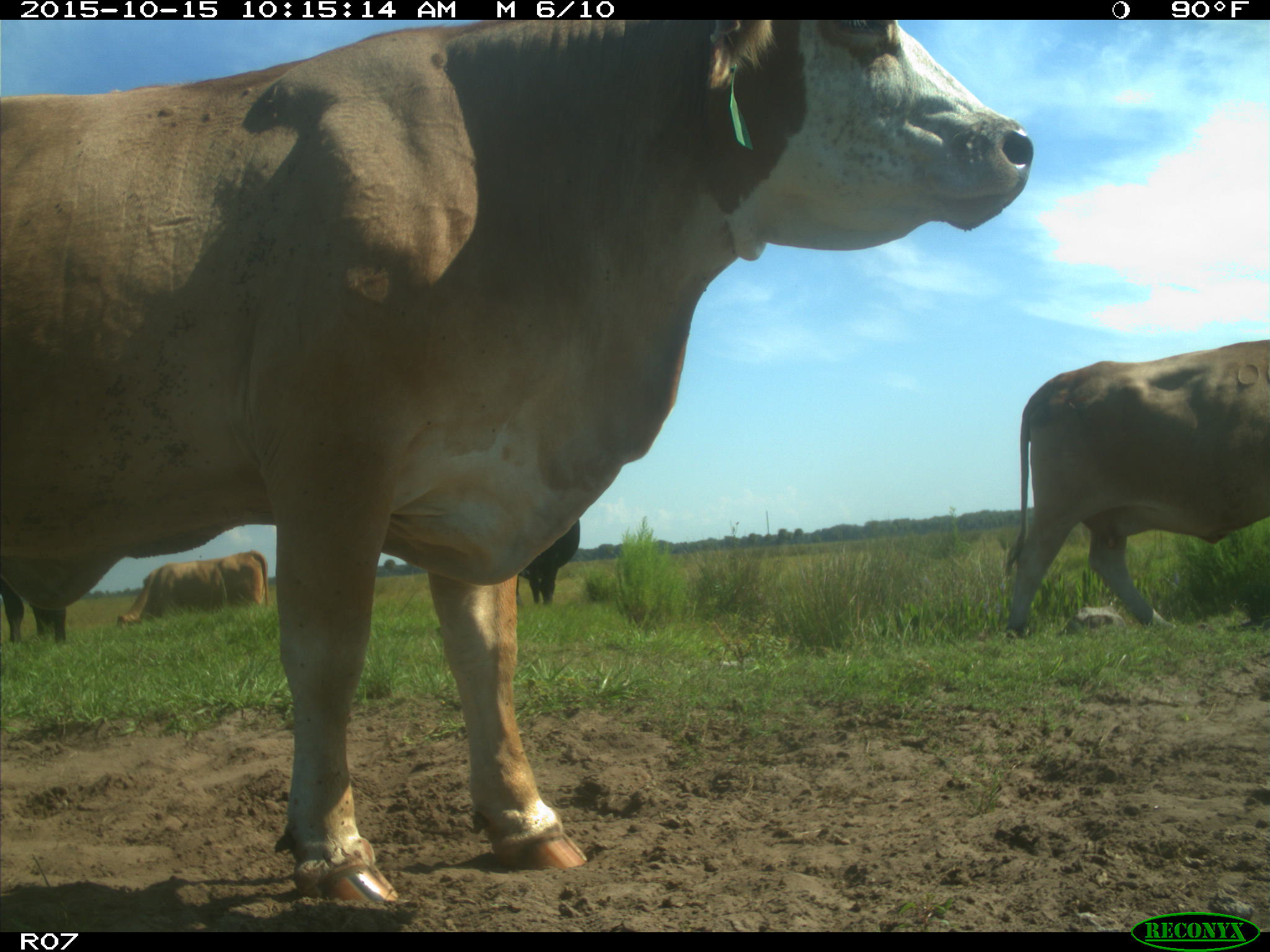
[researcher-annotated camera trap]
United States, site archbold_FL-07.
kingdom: Animalia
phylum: Chordata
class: Mammalia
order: Artiodactyla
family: Bovidae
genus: Bos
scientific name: Bos taurus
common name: domestic cow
Bos taurus (domestic cow).